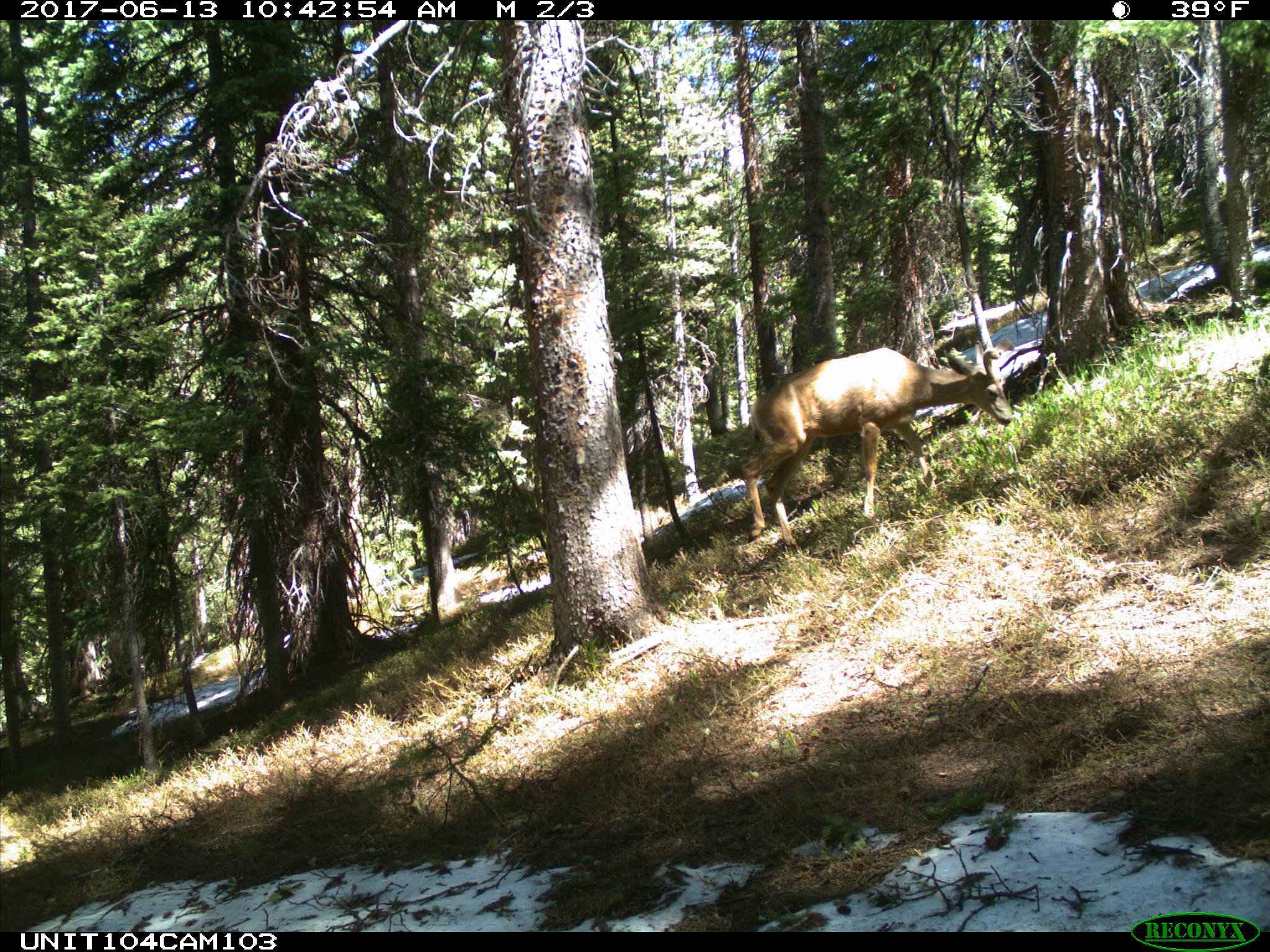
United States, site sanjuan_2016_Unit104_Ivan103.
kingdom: Animalia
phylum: Chordata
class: Mammalia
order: Artiodactyla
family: Cervidae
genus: Odocoileus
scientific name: Odocoileus hemionus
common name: mule deer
Odocoileus hemionus (mule deer).